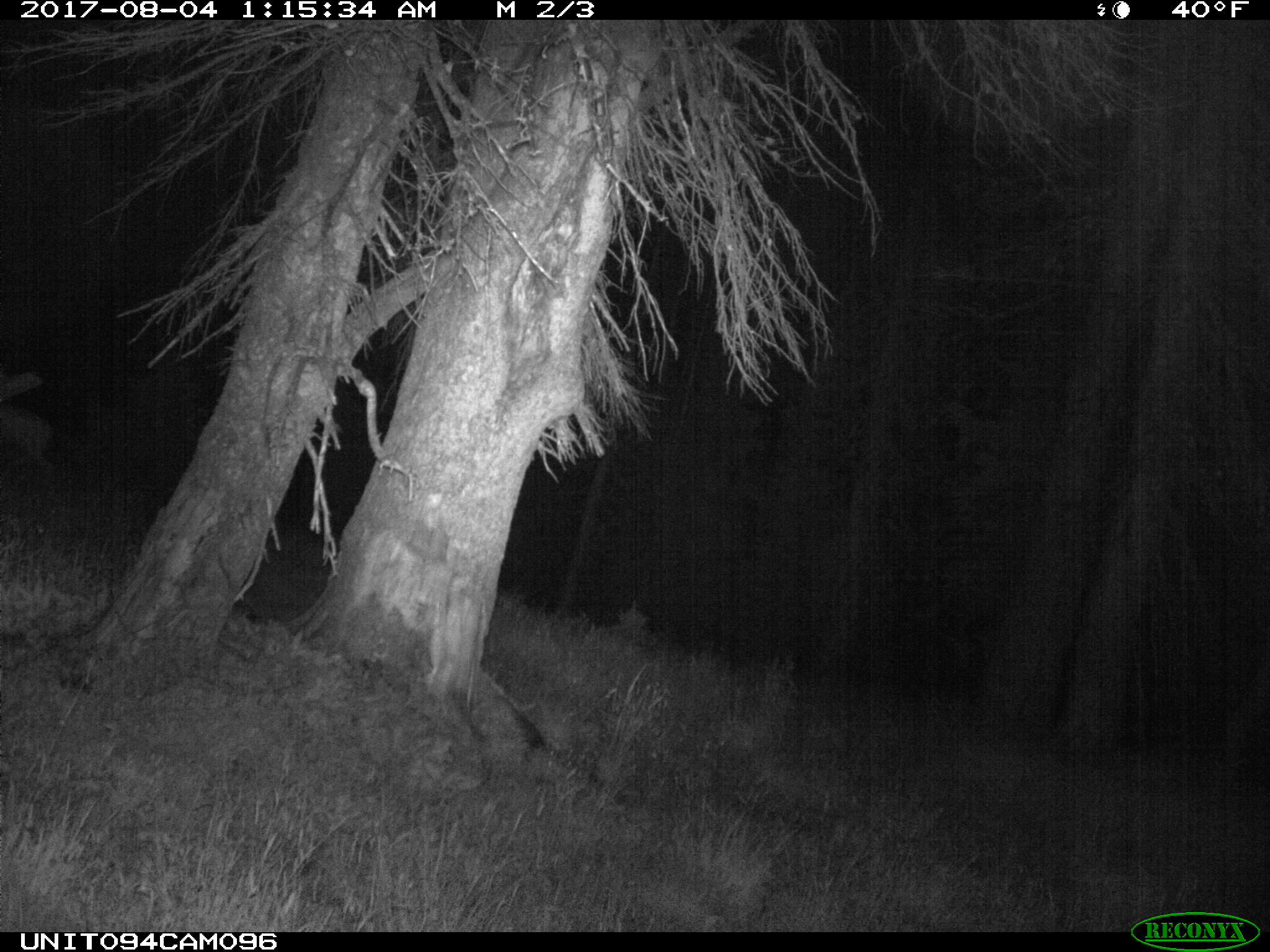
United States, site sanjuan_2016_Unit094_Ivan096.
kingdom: Animalia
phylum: Chordata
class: Mammalia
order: Artiodactyla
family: Cervidae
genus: Odocoileus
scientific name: Odocoileus hemionus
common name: mule deer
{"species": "Odocoileus hemionus (mule deer)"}